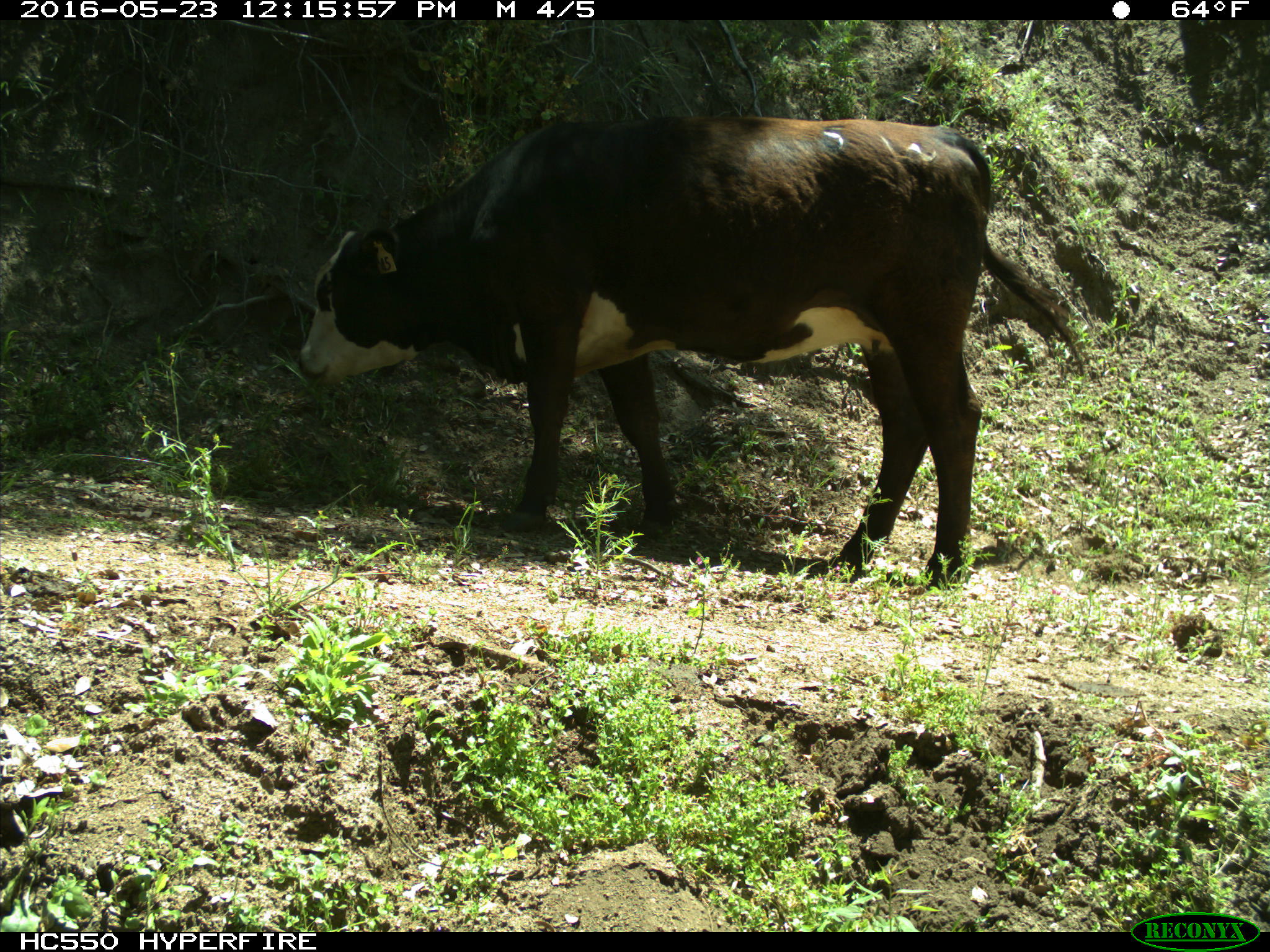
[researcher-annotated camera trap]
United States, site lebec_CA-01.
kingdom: Animalia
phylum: Chordata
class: Mammalia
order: Artiodactyla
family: Bovidae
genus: Bos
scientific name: Bos taurus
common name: domestic cow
Bos taurus (domestic cow).